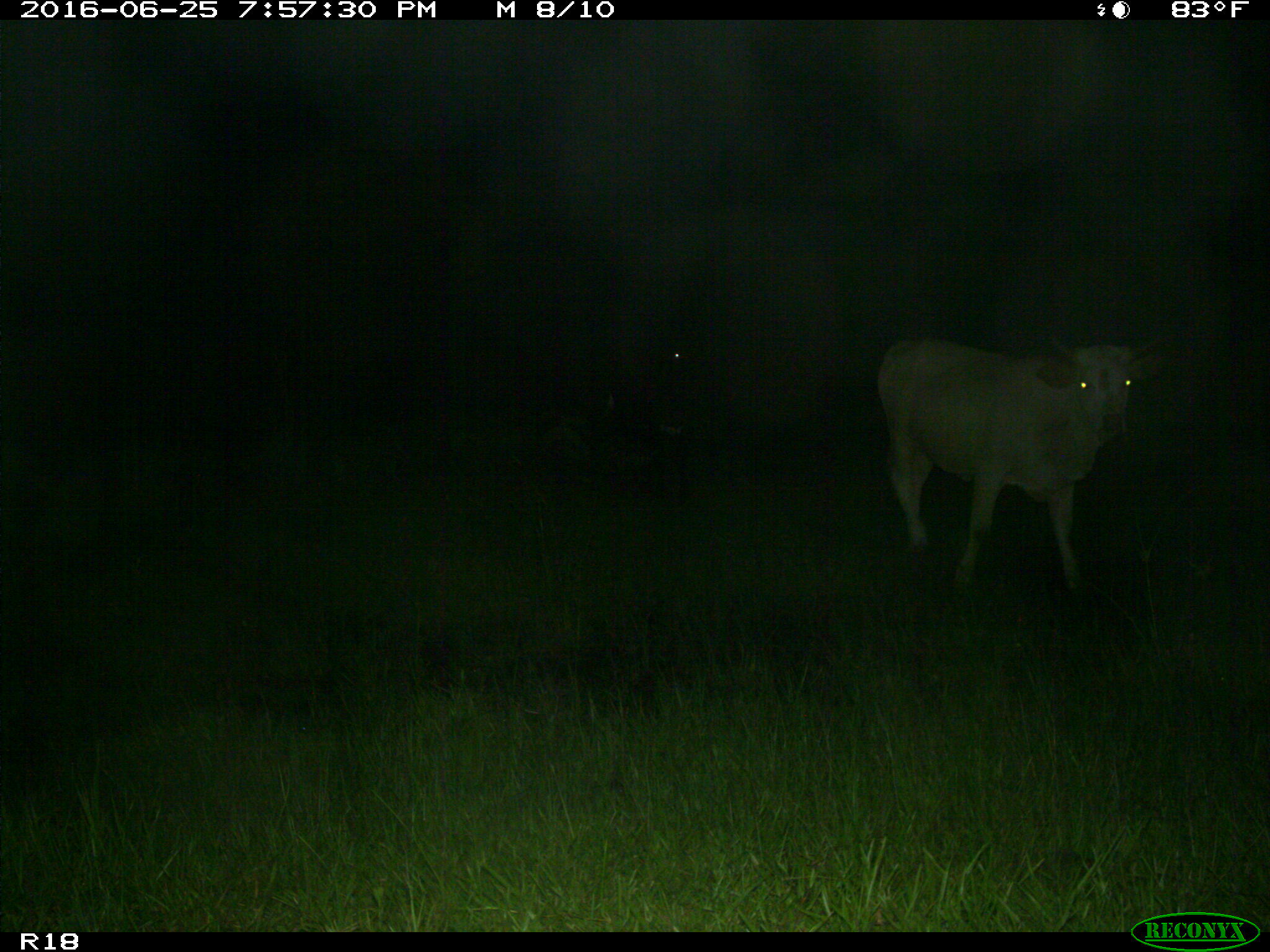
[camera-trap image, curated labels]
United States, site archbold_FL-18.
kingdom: Animalia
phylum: Chordata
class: Mammalia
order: Artiodactyla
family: Bovidae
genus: Bos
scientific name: Bos taurus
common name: domestic cow